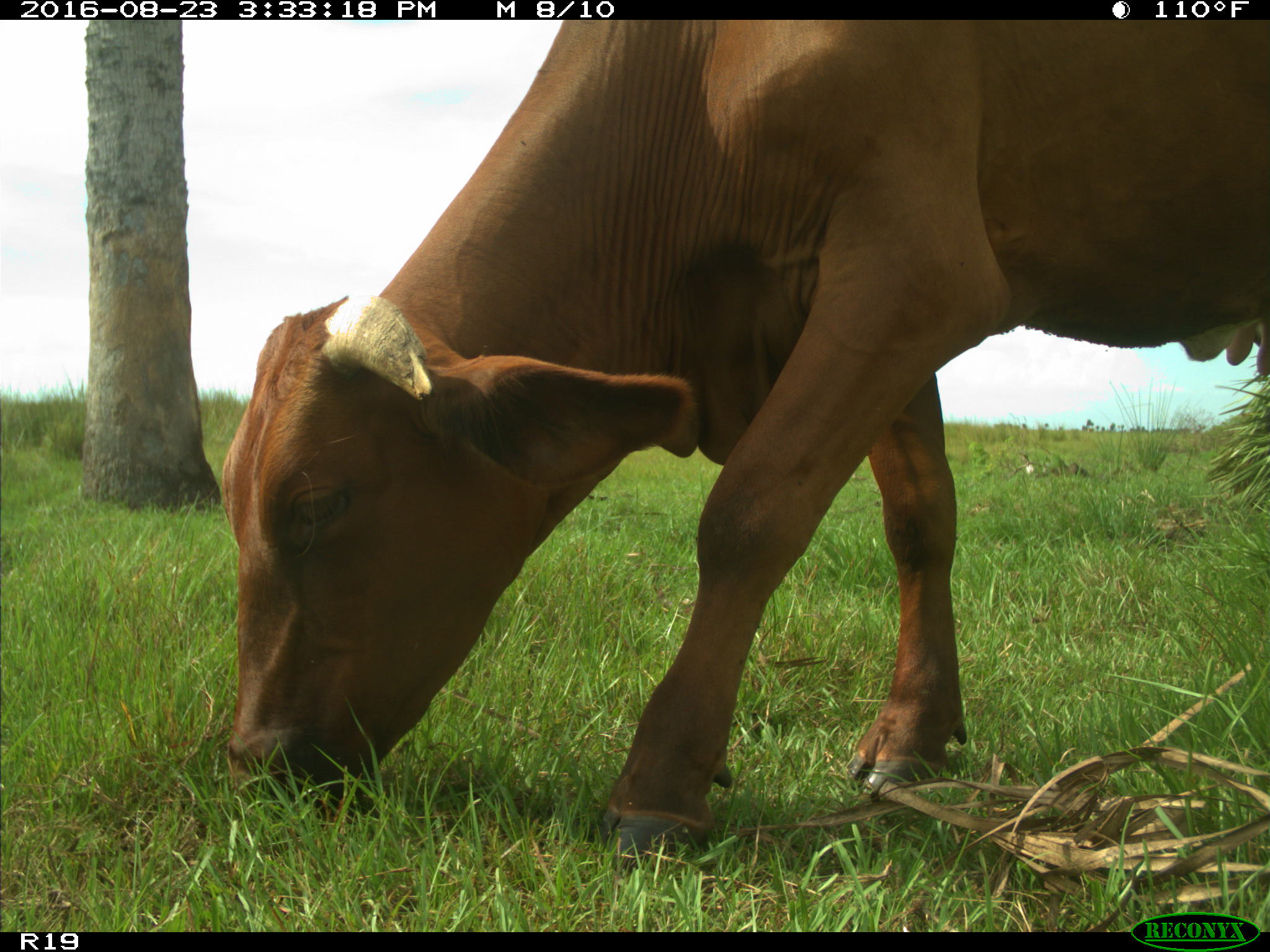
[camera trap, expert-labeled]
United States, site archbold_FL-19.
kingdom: Animalia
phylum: Chordata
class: Mammalia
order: Artiodactyla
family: Bovidae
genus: Bos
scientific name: Bos taurus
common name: domestic cow